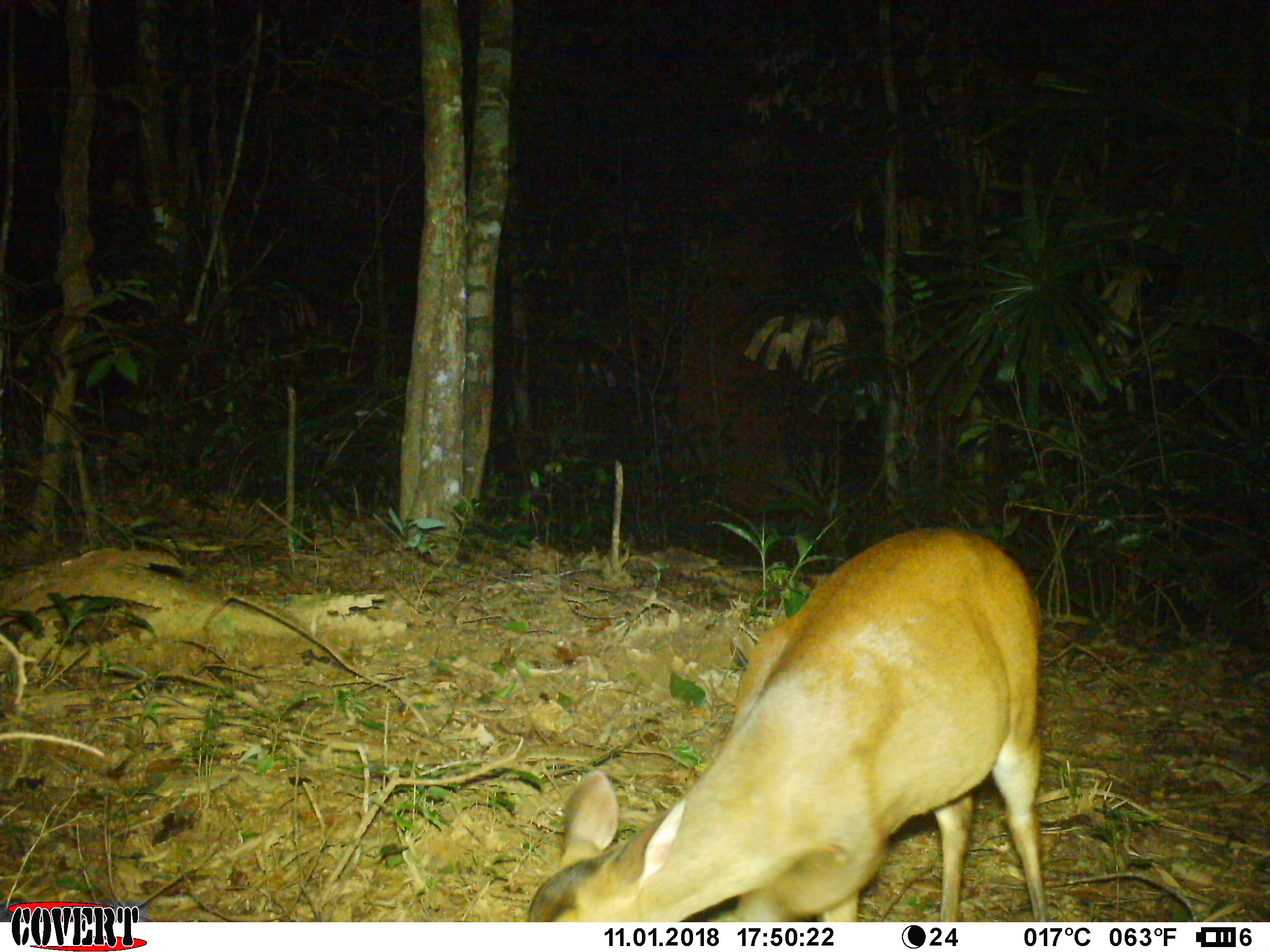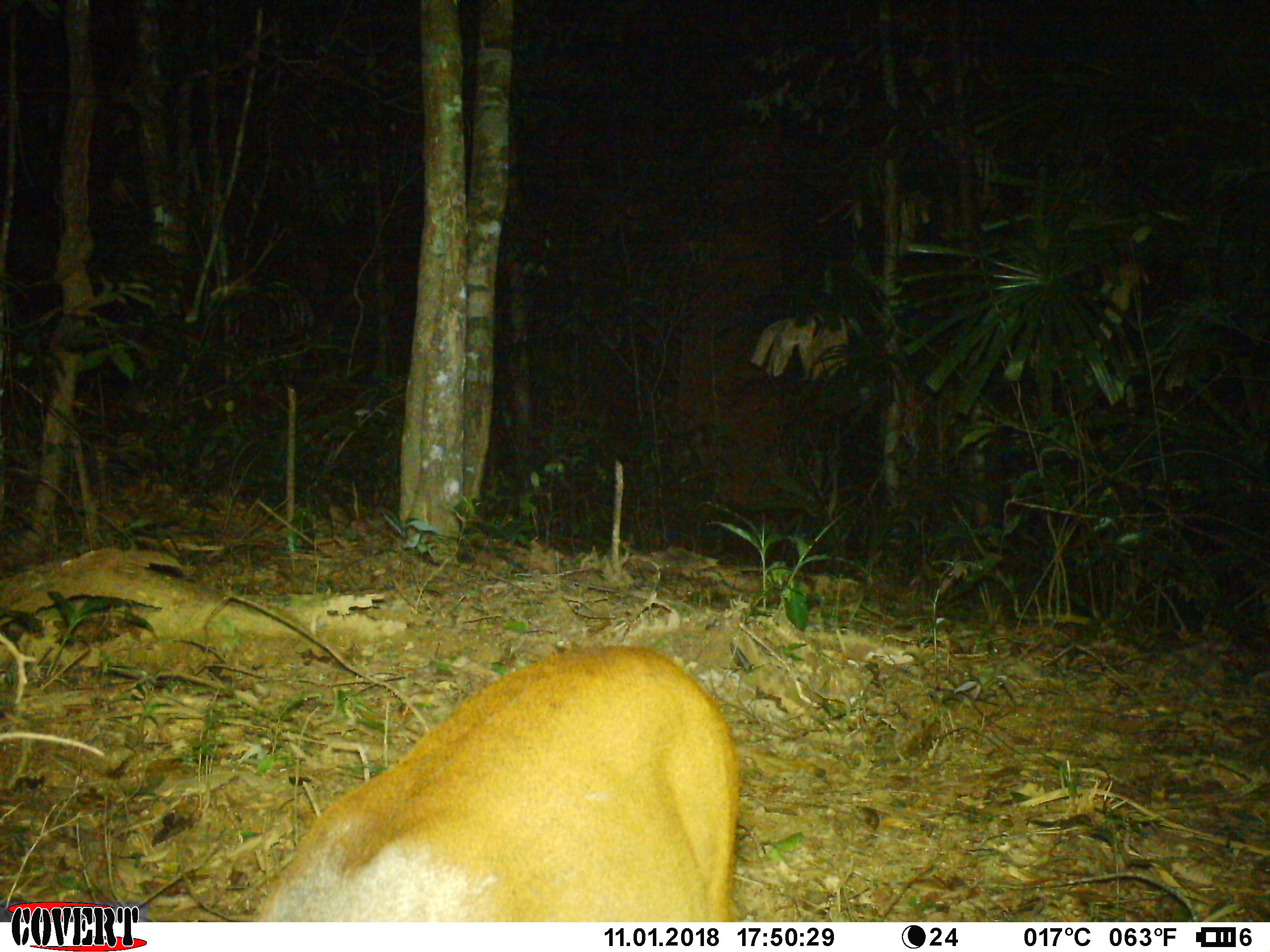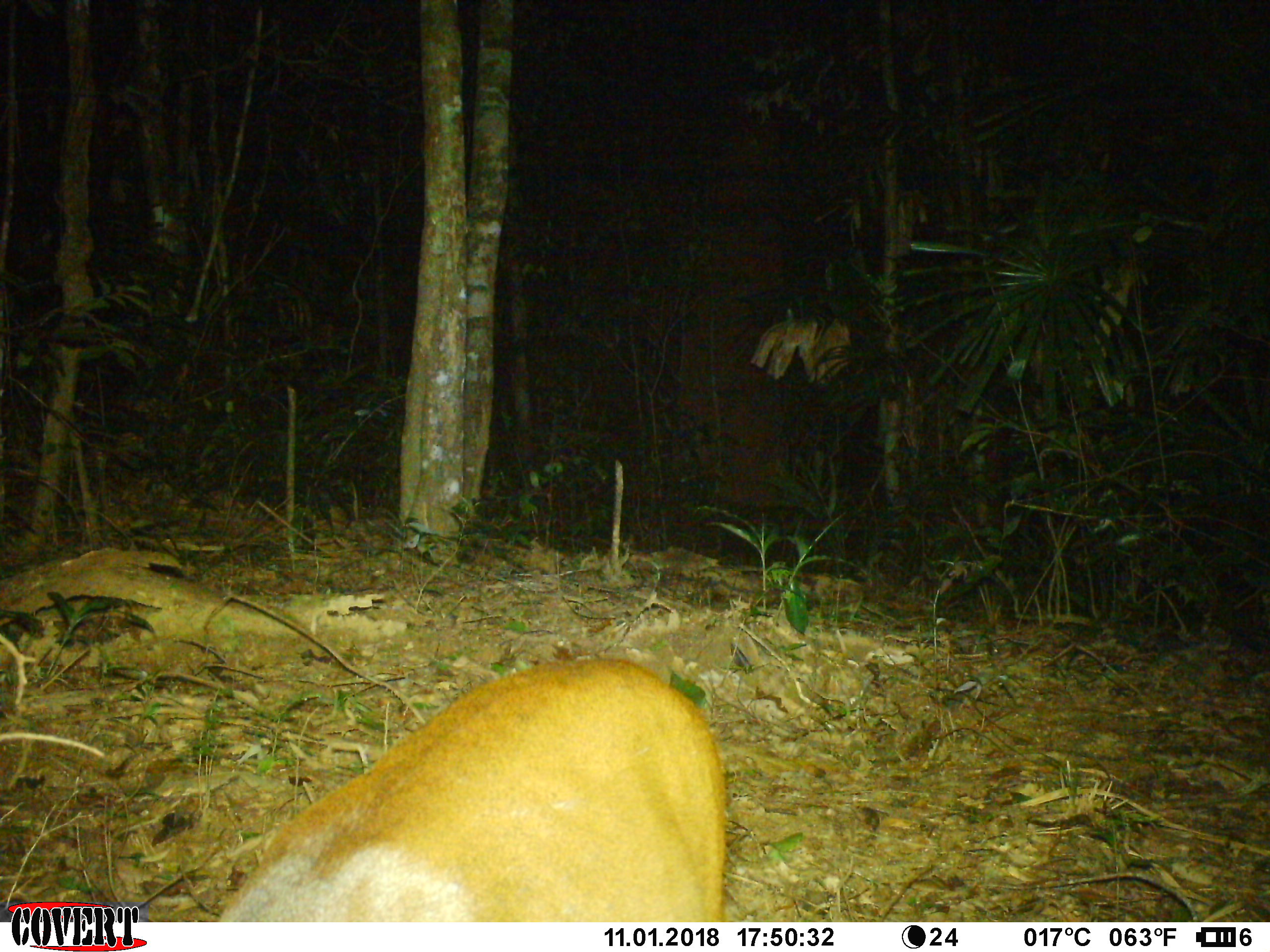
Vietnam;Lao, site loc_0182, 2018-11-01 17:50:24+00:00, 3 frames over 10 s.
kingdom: Animalia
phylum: Chordata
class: Mammalia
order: Artiodactyla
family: Cervidae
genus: Muntiacus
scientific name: Muntiacus vuquangensis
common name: large-antlered muntjac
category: large antlered muntjac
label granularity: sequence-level